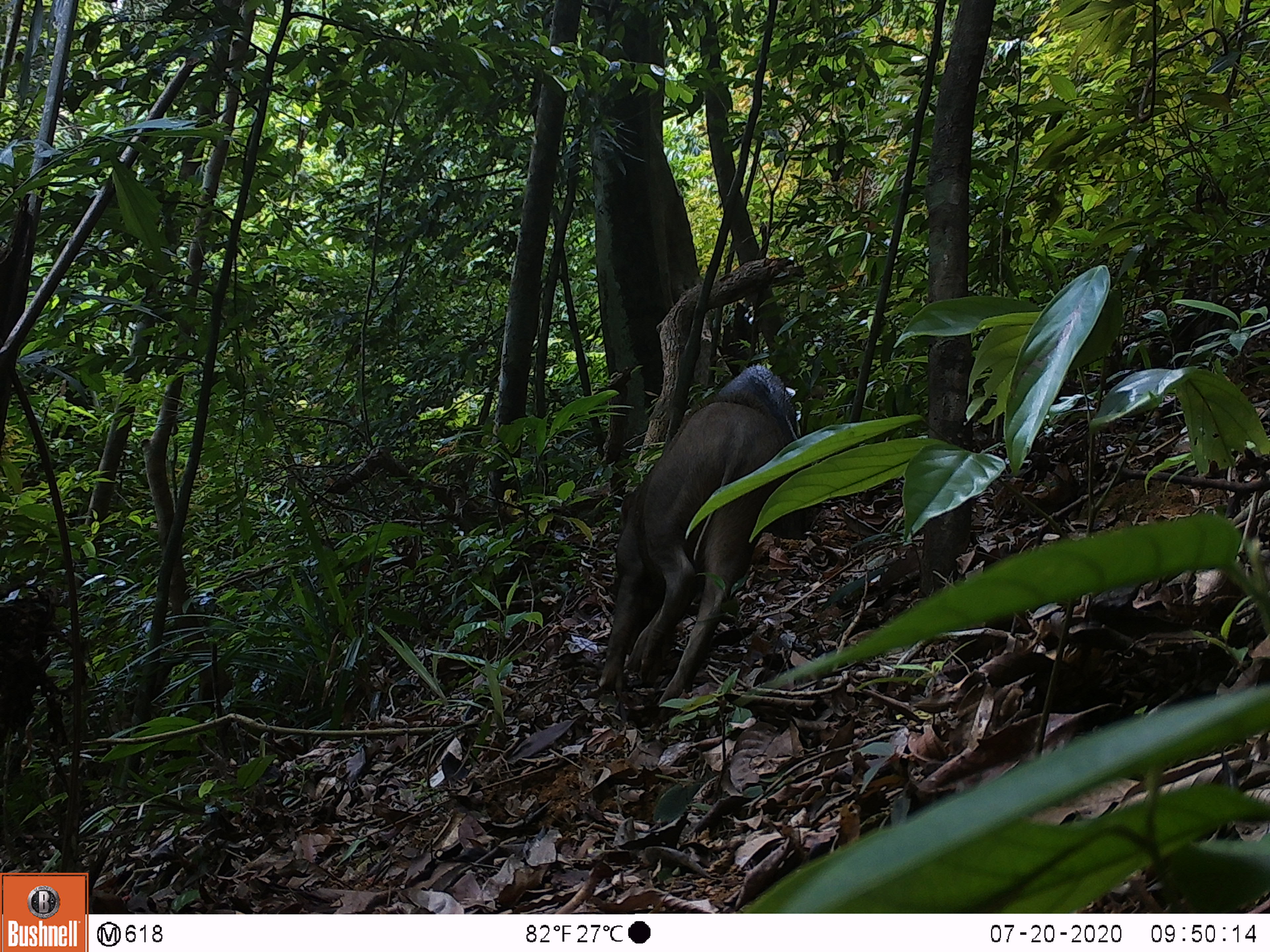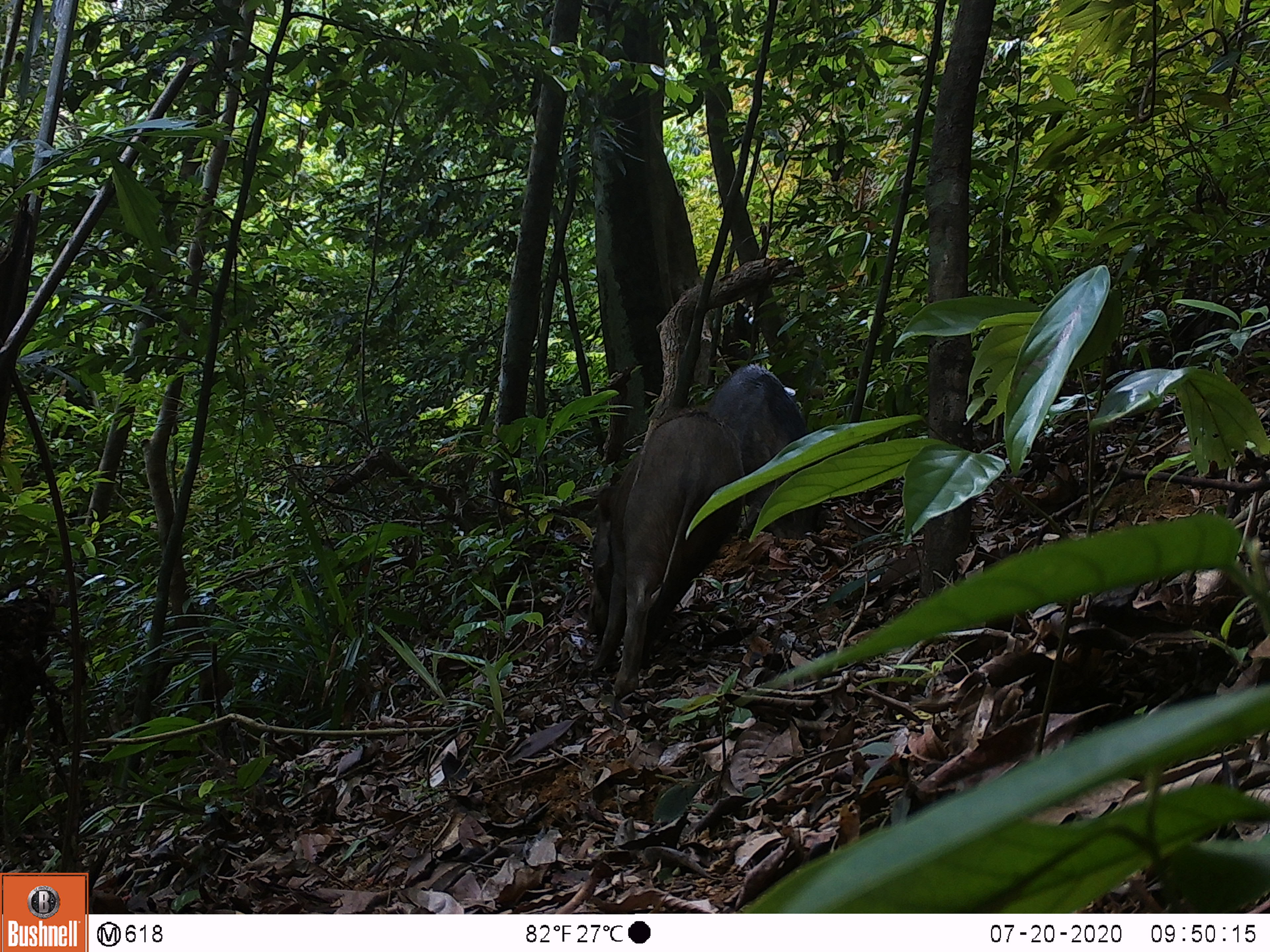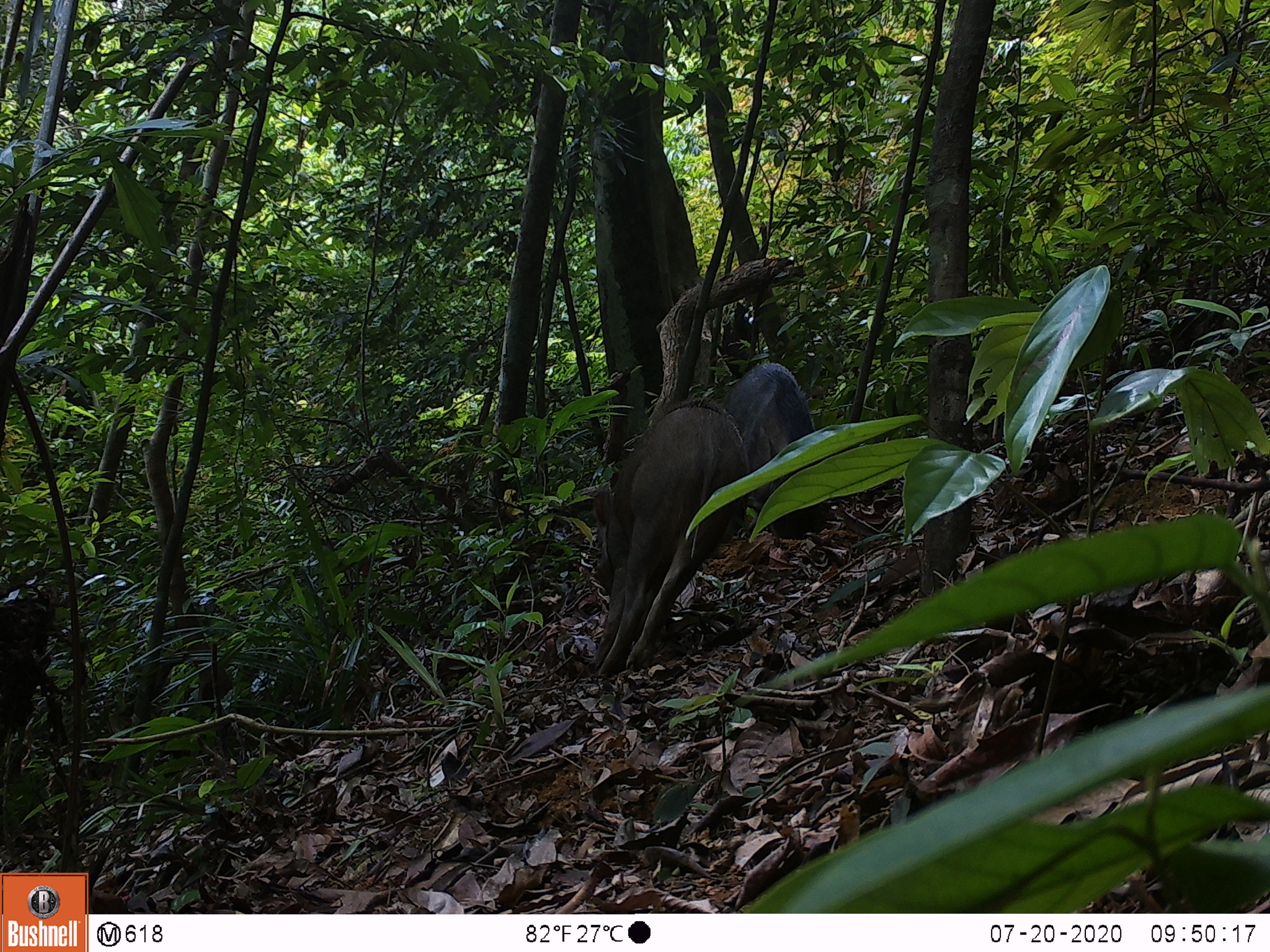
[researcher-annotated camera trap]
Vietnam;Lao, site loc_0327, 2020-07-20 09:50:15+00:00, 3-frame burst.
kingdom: Animalia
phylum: Chordata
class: Mammalia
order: Artiodactyla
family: Suidae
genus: Sus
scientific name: Sus scrofa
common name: eurasian wild pig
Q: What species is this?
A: Eurasian wild pig (Sus scrofa).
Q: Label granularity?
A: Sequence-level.